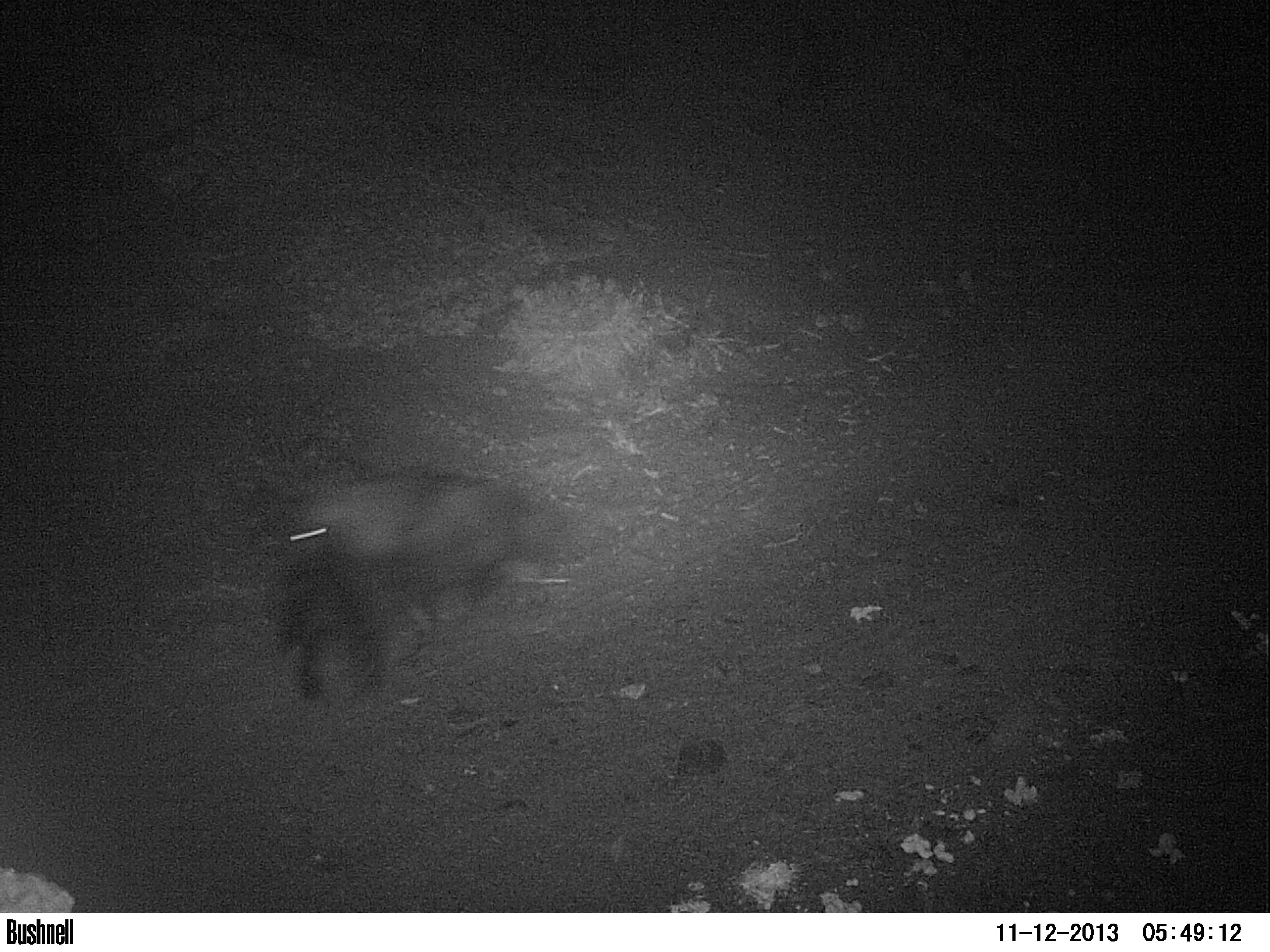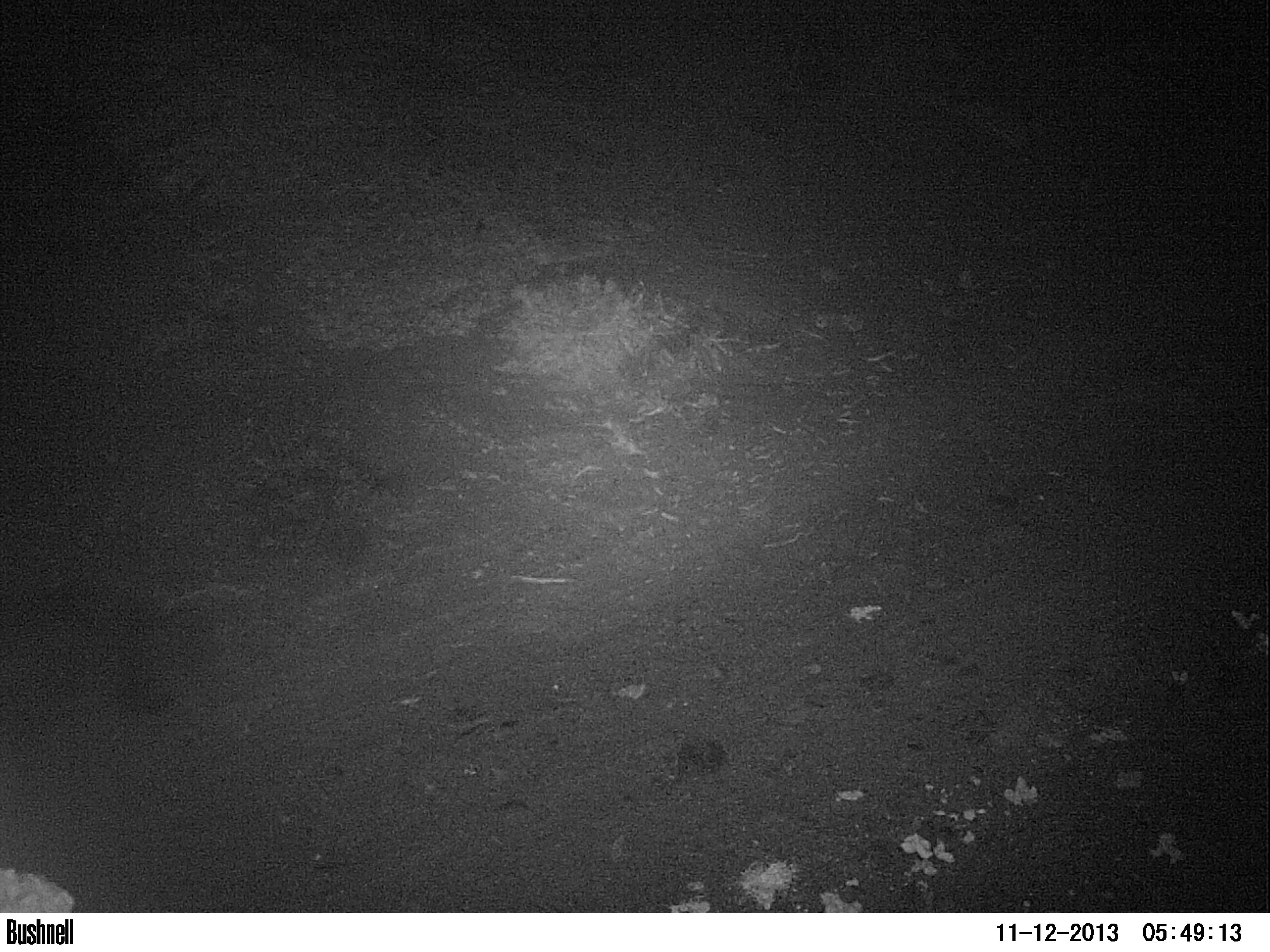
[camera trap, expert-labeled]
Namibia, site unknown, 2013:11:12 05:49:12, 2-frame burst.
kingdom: Animalia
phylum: Chordata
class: Mammalia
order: Carnivora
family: Hyaenidae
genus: Parahyaena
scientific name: Parahyaena brunnea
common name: brown hyena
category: hyaena brunnea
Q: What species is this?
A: Hyaena brunnea (brown hyena) (Parahyaena brunnea).